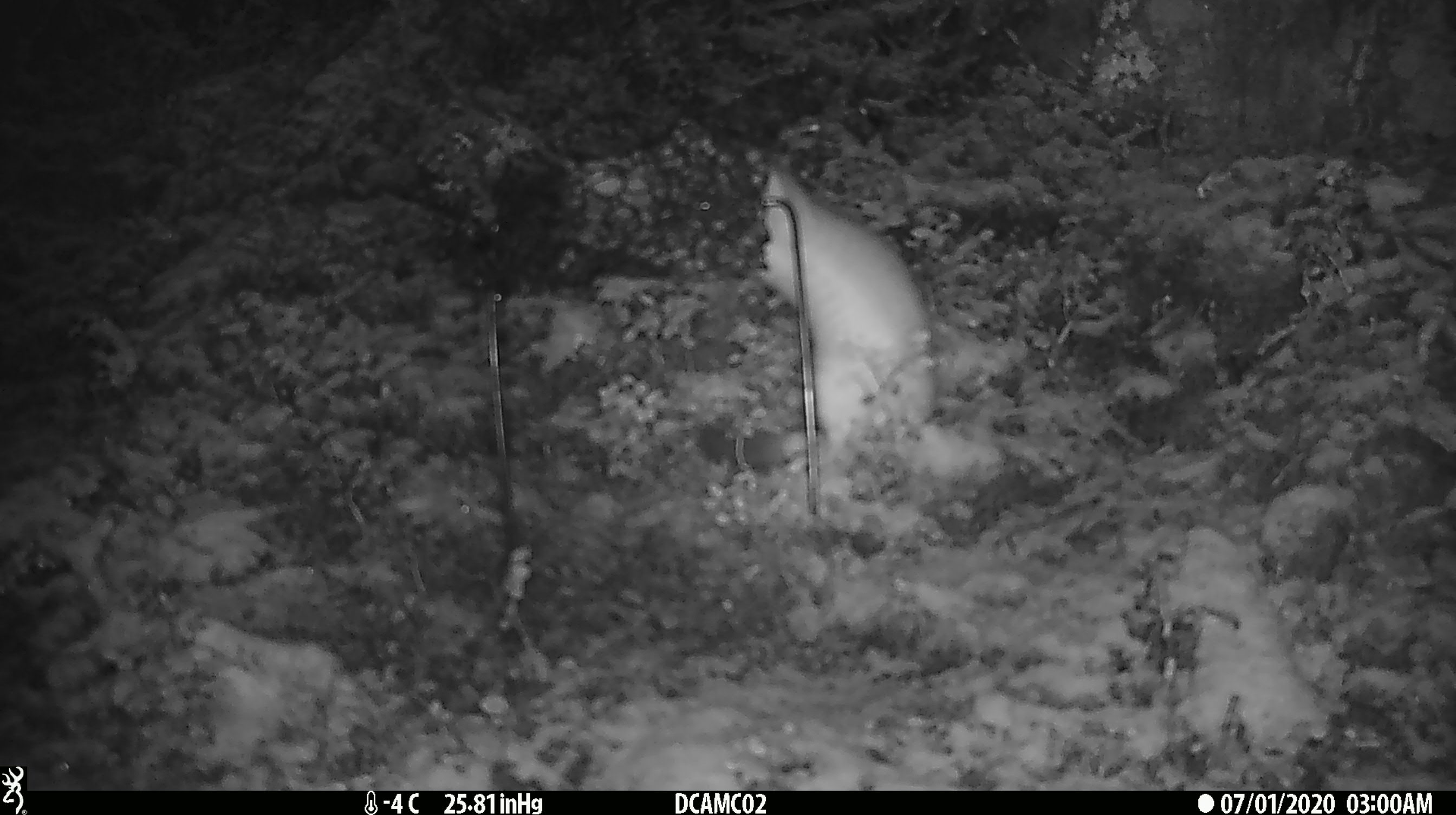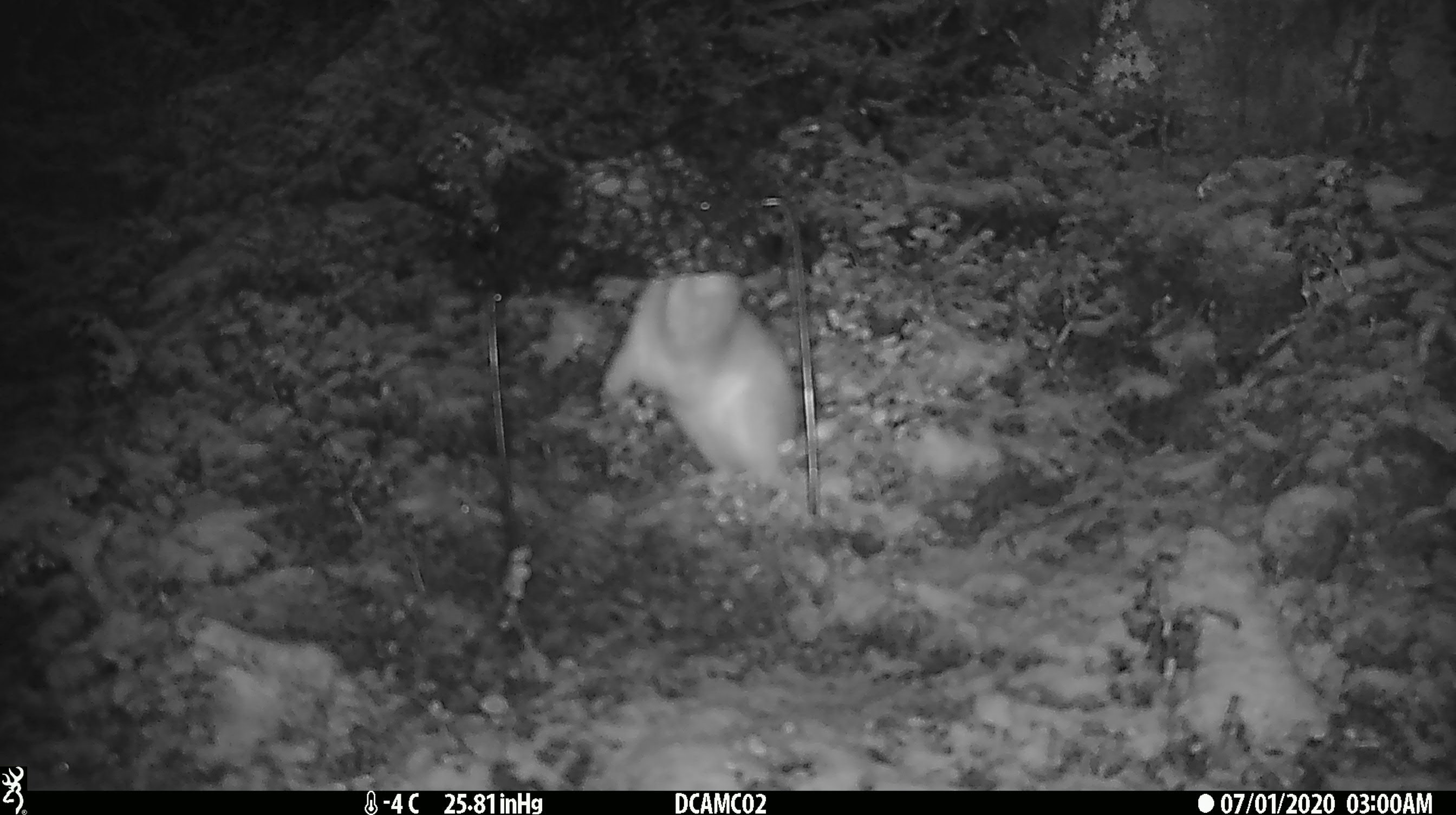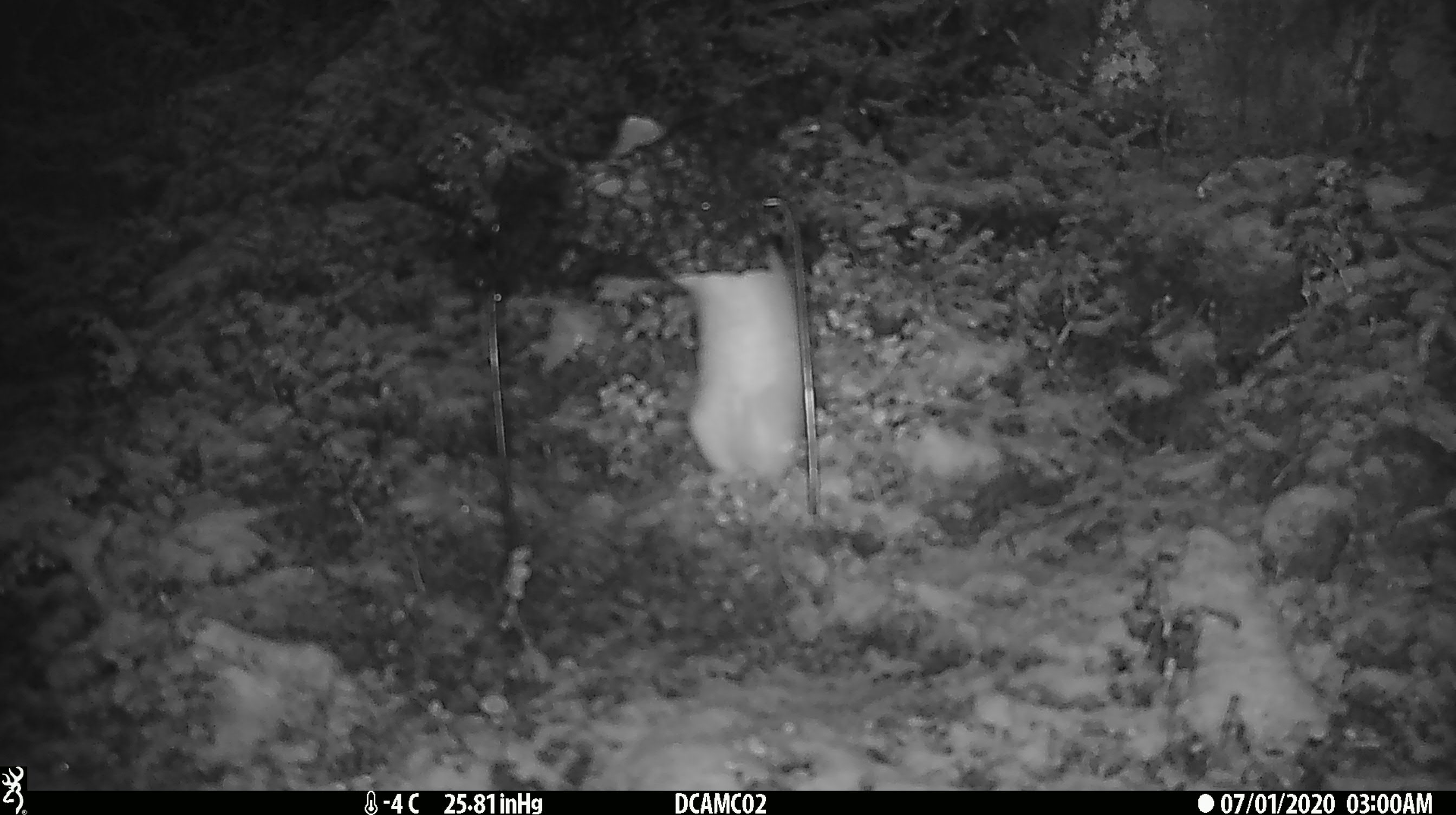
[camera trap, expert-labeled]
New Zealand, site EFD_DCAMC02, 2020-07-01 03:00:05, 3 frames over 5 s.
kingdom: Animalia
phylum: Chordata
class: Mammalia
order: Carnivora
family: Mustelidae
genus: Mustela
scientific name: Mustela erminea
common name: stoat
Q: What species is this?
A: Stoat (Mustela erminea).